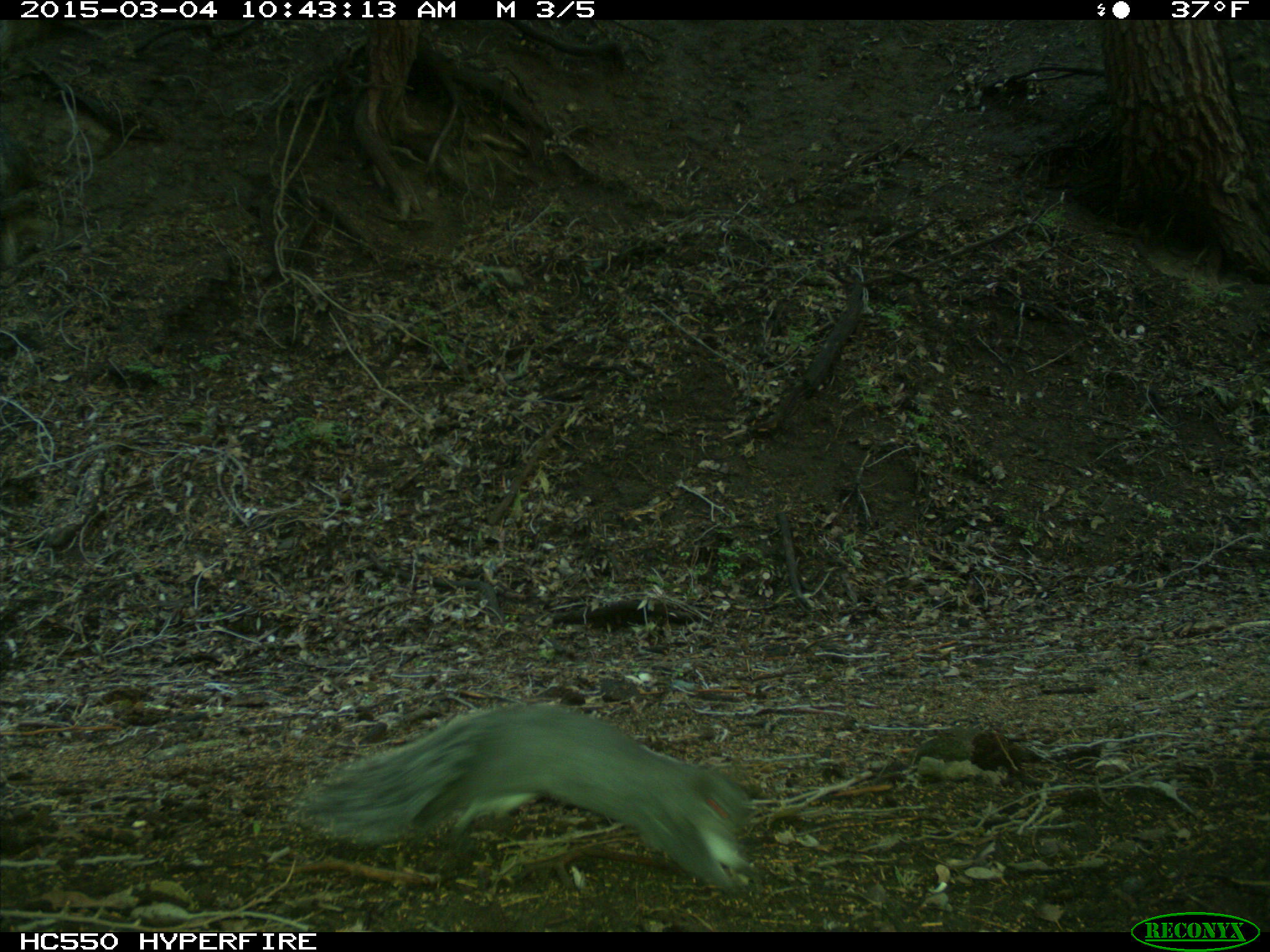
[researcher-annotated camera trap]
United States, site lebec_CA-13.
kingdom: Animalia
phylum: Chordata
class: Mammalia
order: Rodentia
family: Sciuridae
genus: Sciurus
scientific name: Sciurus carolinensis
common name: eastern gray squirrel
Sciurus carolinensis (eastern gray squirrel).